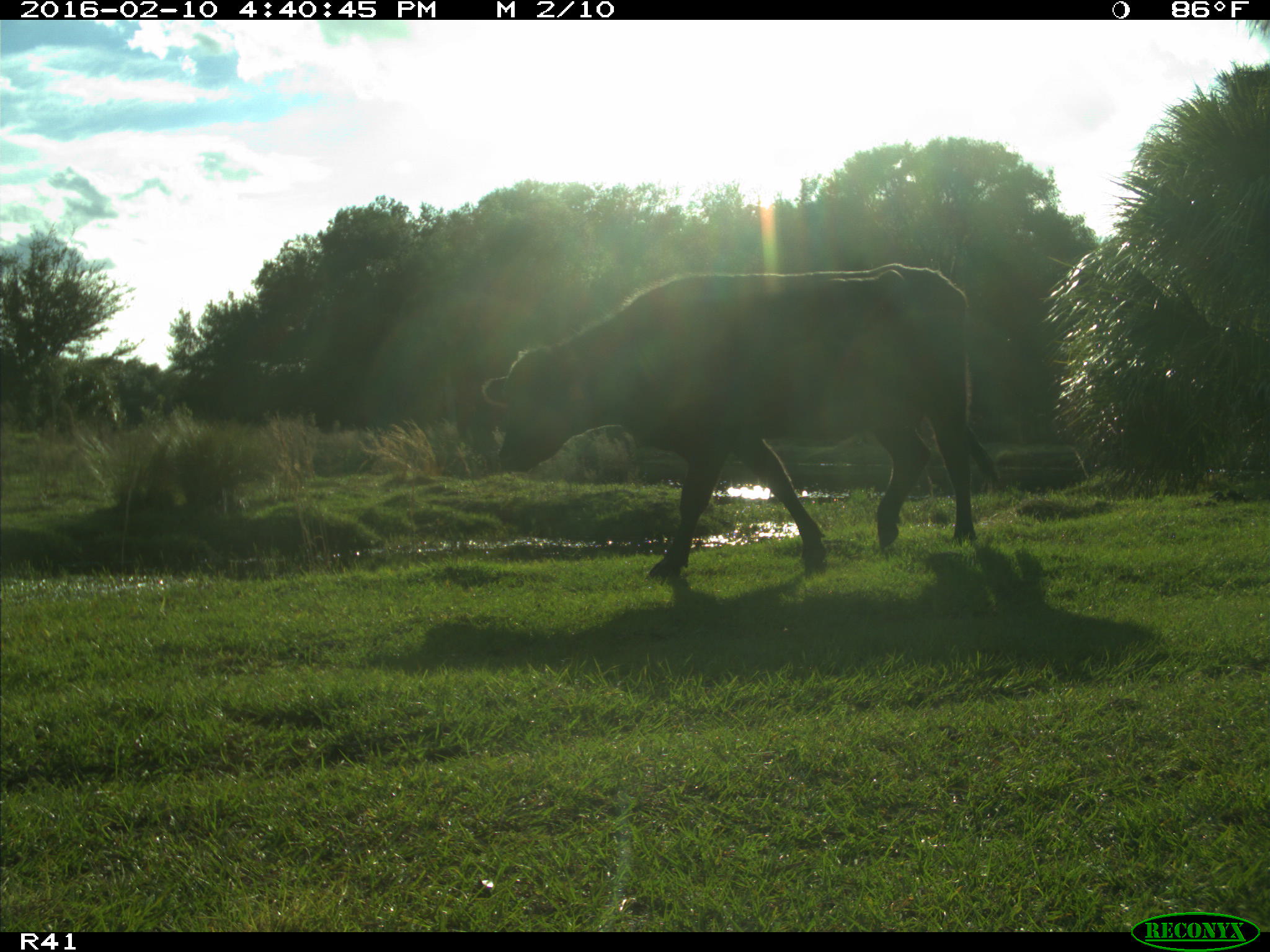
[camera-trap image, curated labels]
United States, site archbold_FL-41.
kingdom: Animalia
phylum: Chordata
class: Mammalia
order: Artiodactyla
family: Bovidae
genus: Bos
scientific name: Bos taurus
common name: domestic cow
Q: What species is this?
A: Bos taurus (domestic cow).